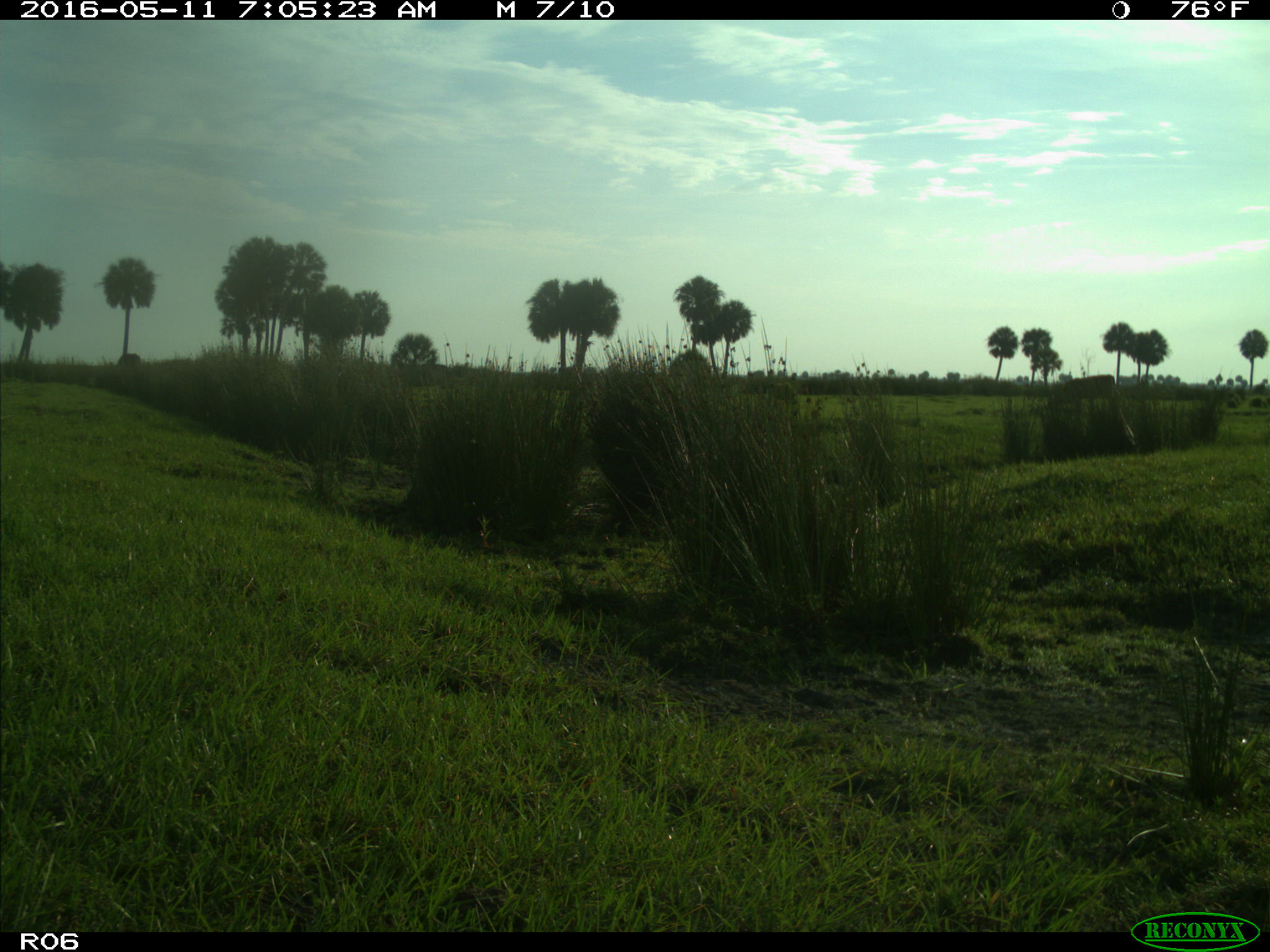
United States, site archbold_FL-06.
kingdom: Animalia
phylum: Chordata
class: Mammalia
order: Artiodactyla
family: Bovidae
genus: Bos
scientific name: Bos taurus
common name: domestic cow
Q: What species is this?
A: Bos taurus (domestic cow).